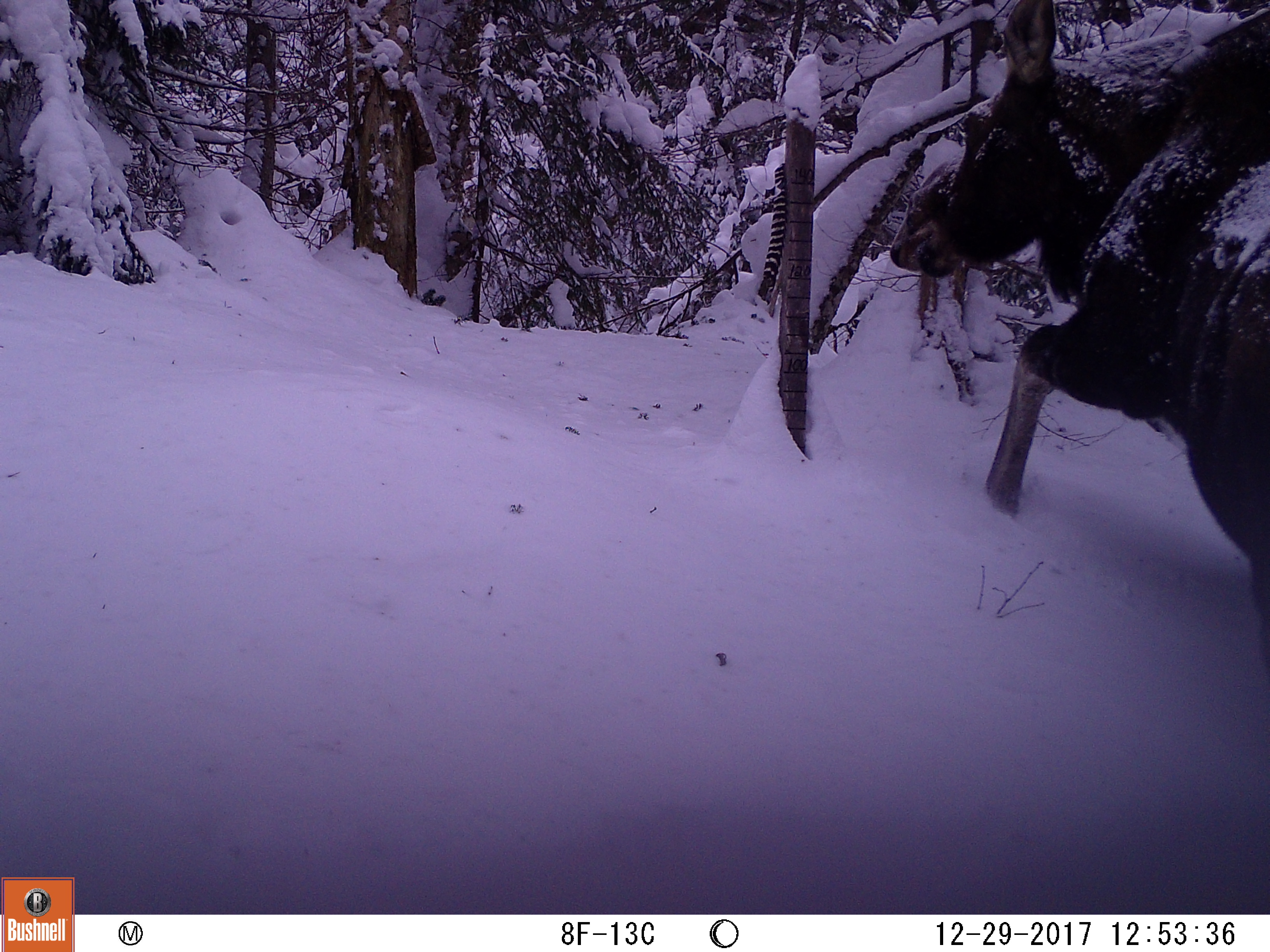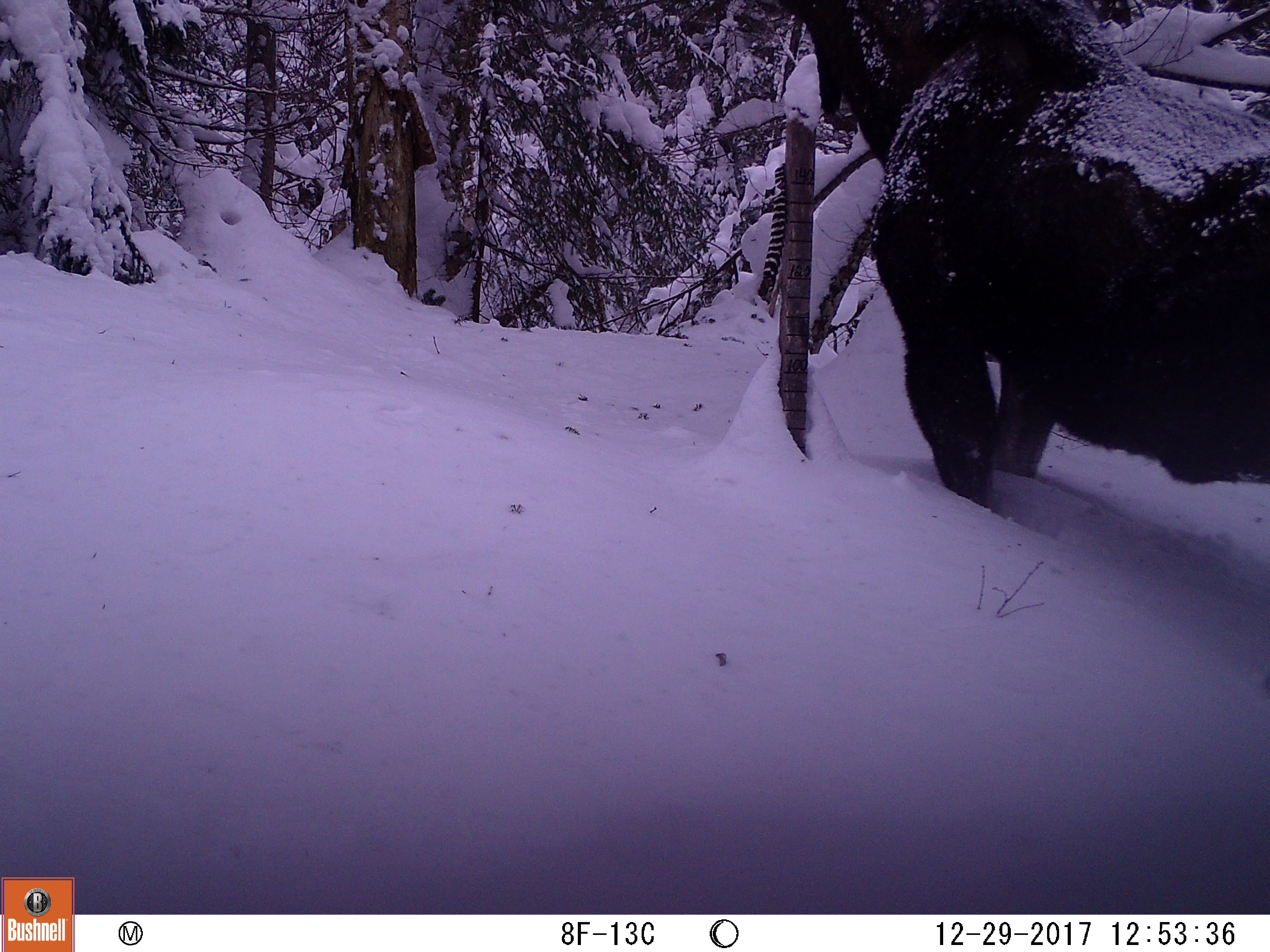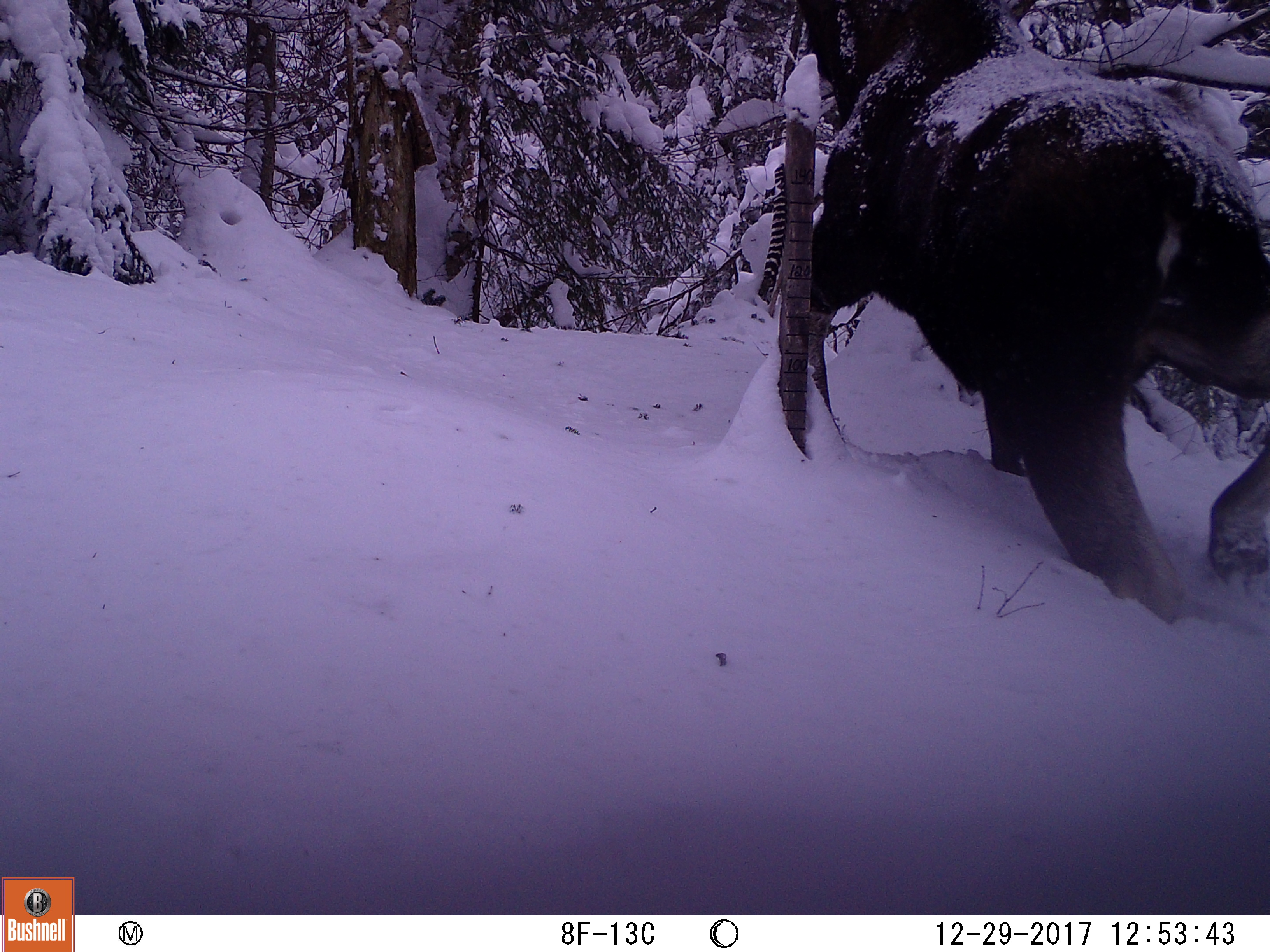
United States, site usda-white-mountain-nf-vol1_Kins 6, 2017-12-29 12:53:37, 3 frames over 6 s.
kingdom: Animalia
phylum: Chordata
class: Mammalia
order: Artiodactyla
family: Cervidae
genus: Alces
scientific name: Alces alces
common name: moose